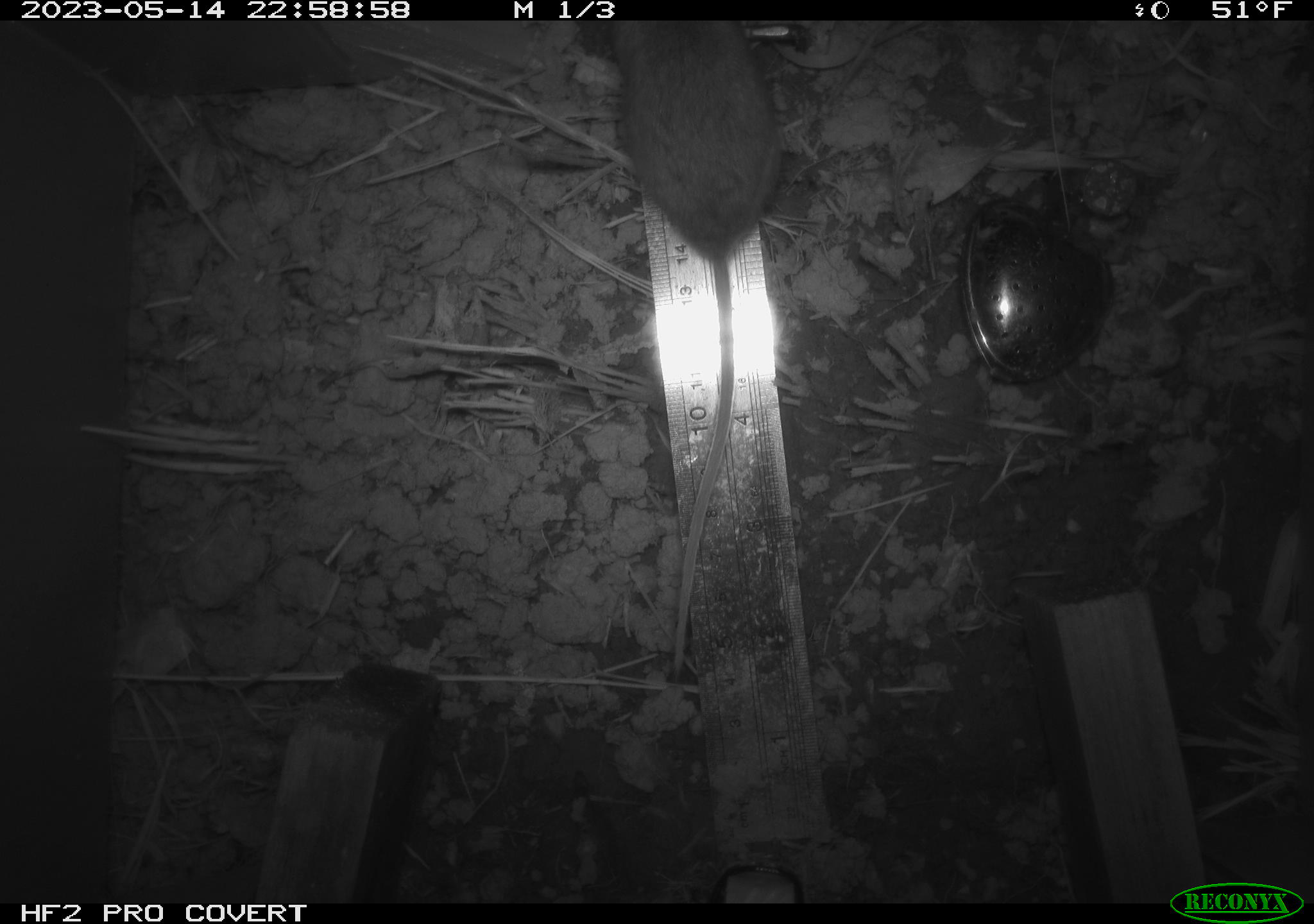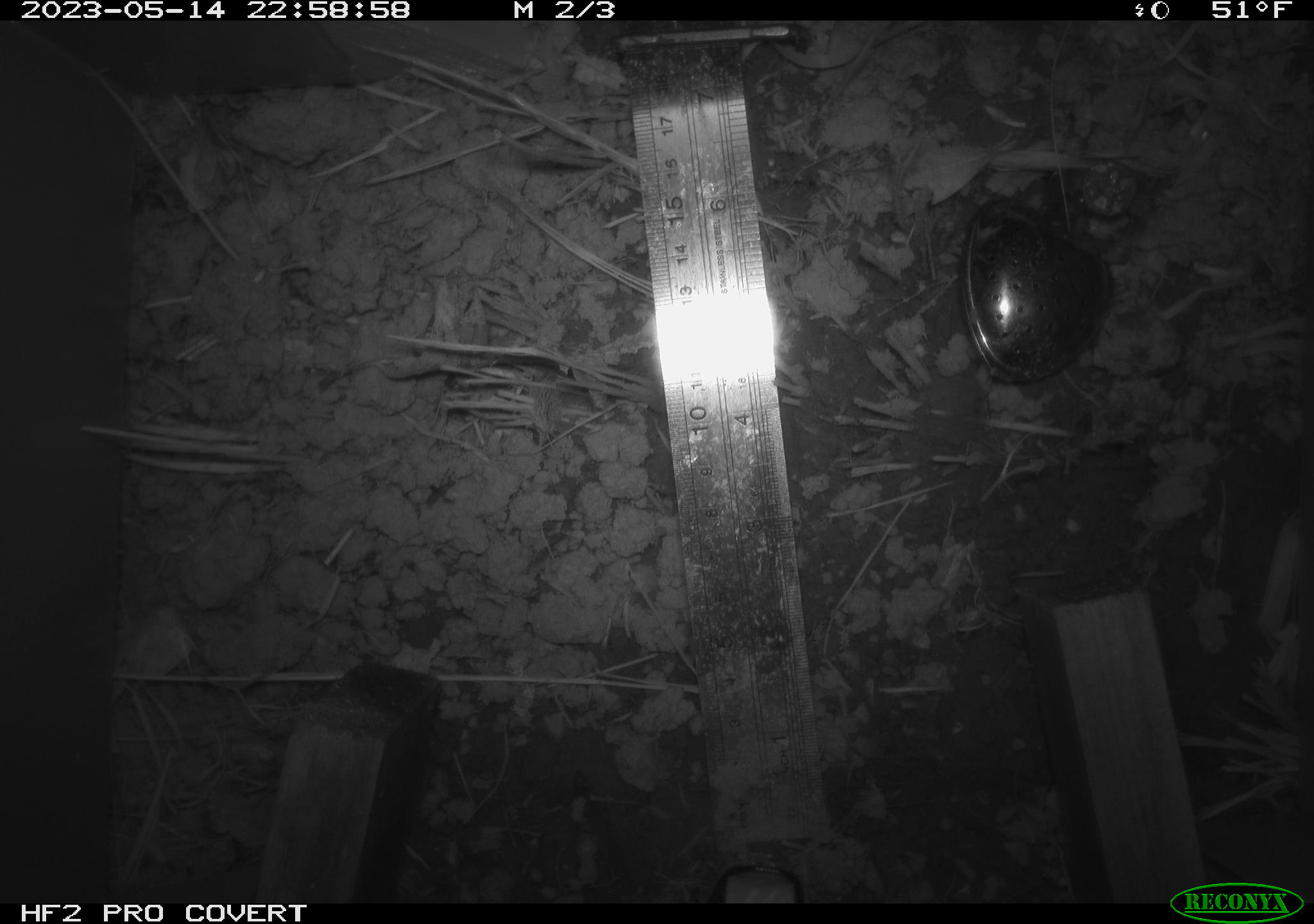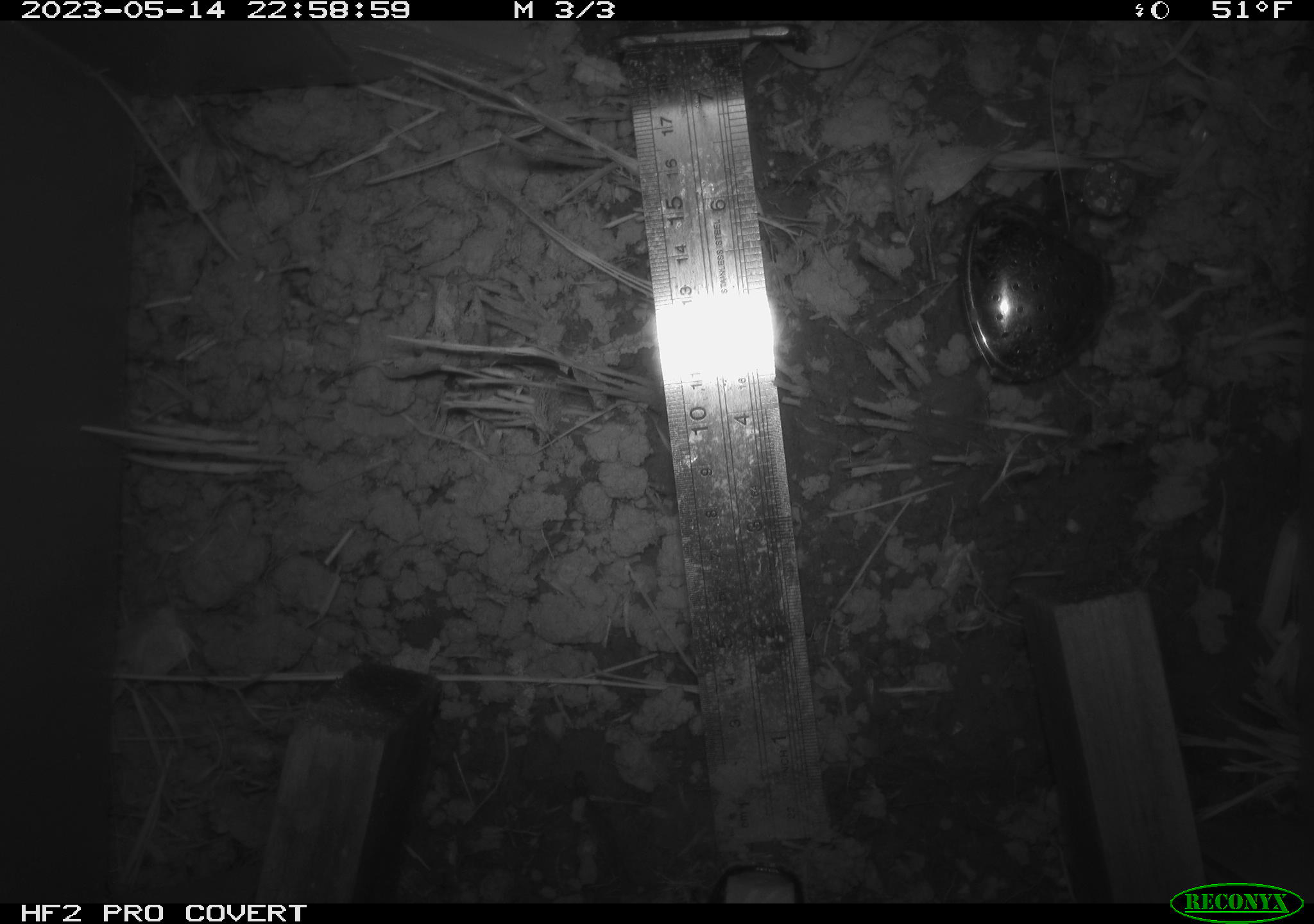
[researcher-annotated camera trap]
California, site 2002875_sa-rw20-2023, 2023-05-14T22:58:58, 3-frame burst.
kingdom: Animalia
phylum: Chordata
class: Mammalia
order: Rodentia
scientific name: Rodentia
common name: mouse species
Mouse species (Rodentia).